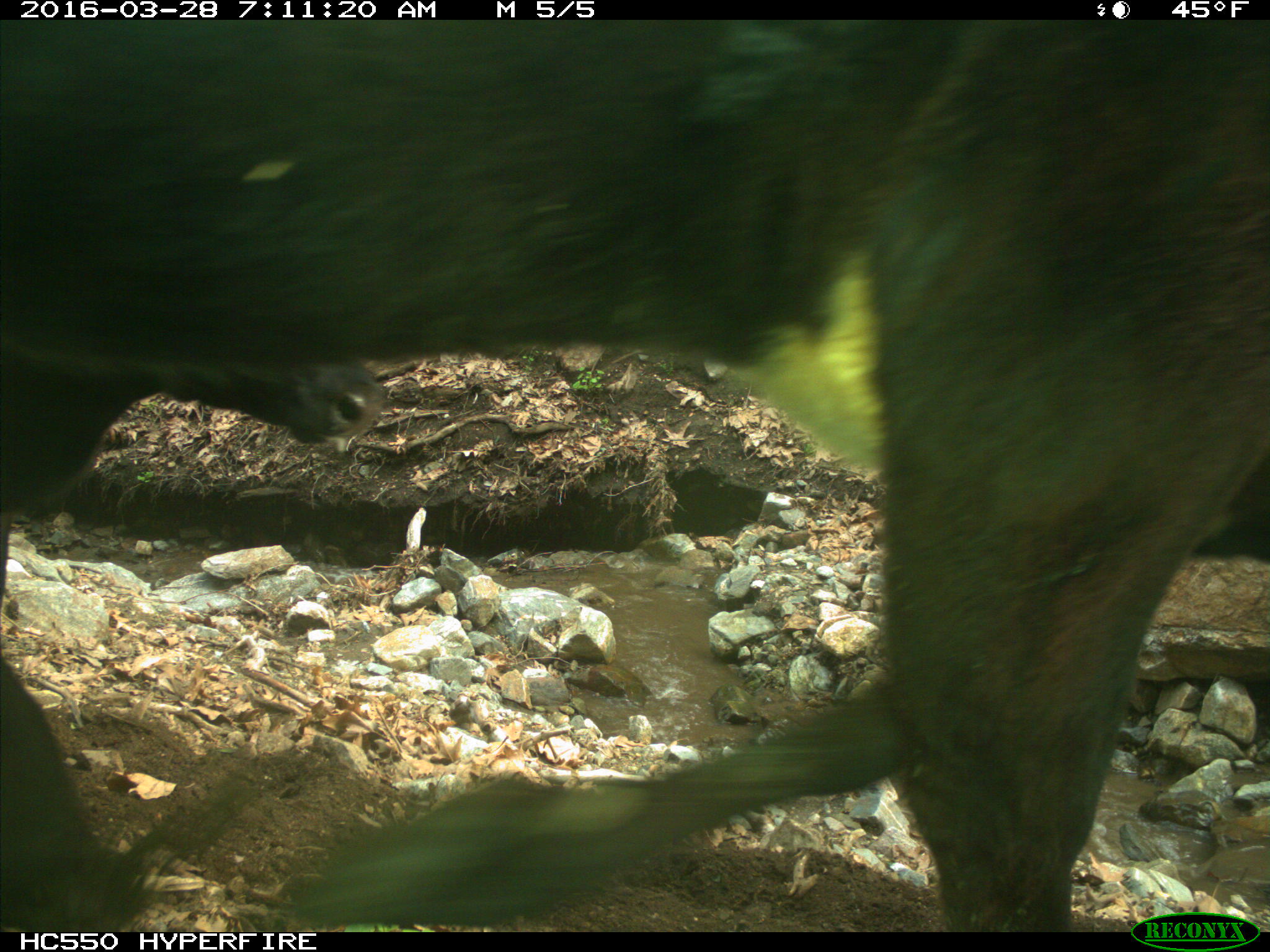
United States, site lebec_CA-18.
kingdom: Animalia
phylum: Chordata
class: Mammalia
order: Artiodactyla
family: Bovidae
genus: Bos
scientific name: Bos taurus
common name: domestic cow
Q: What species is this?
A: Bos taurus (domestic cow).